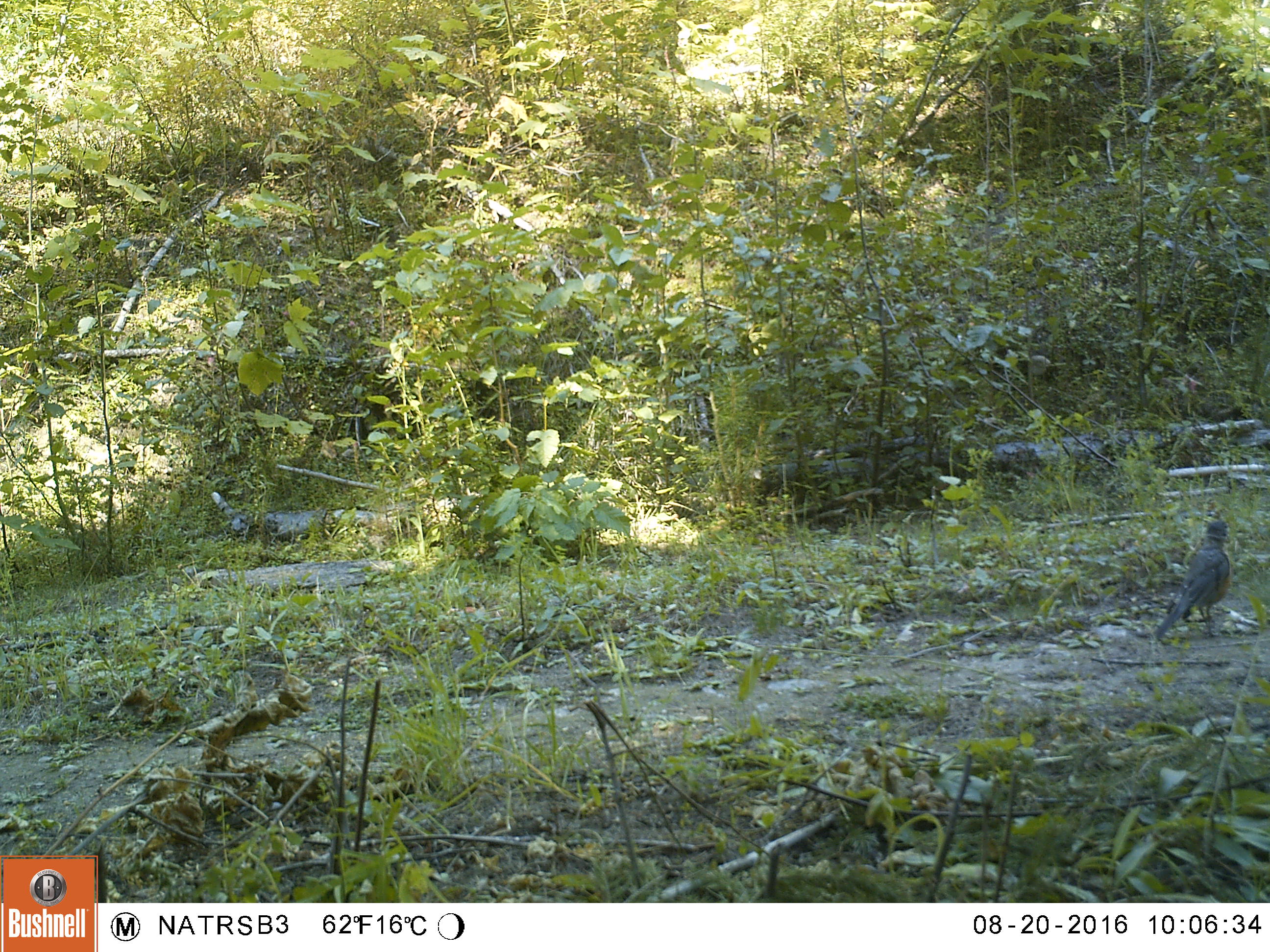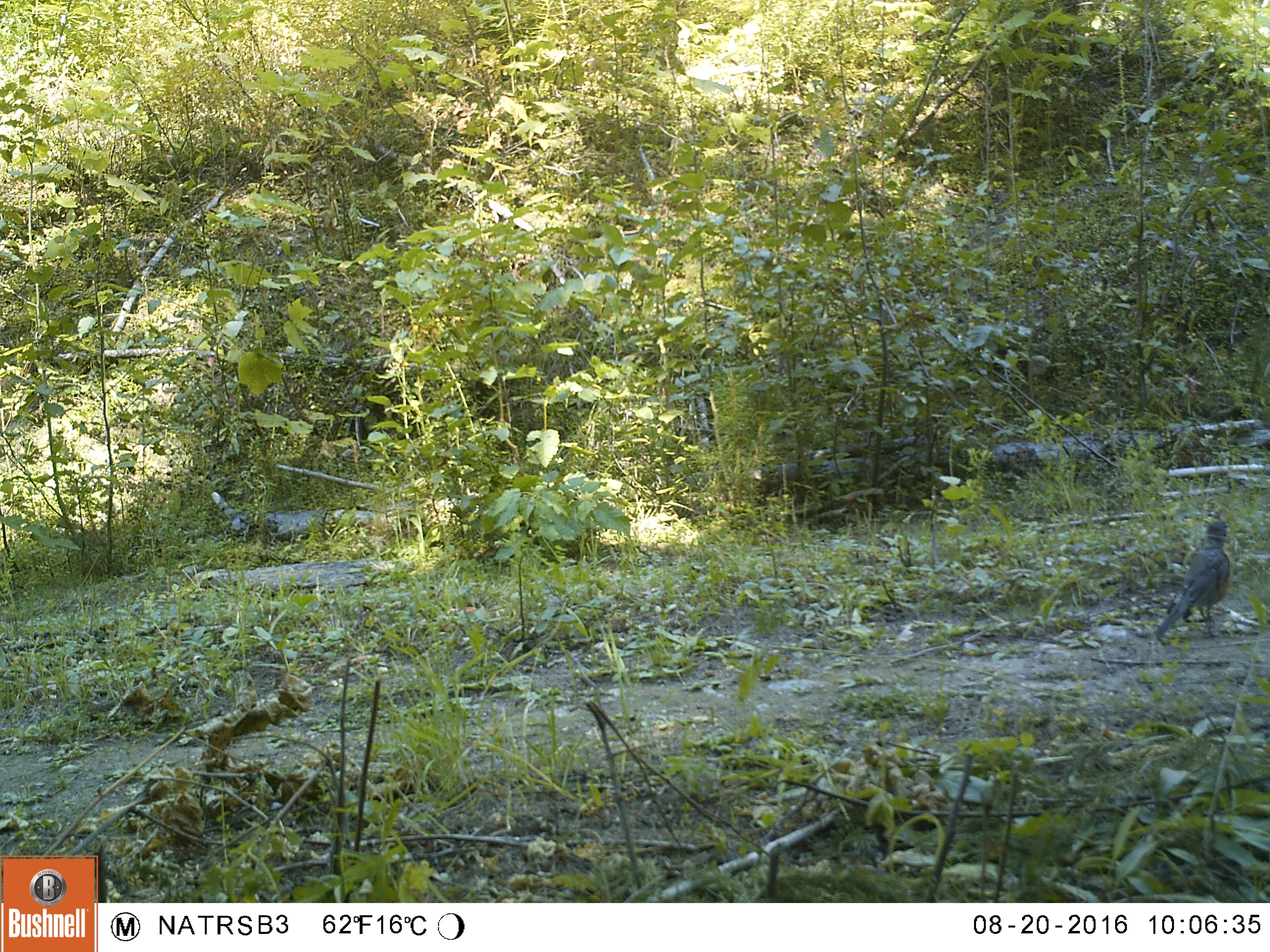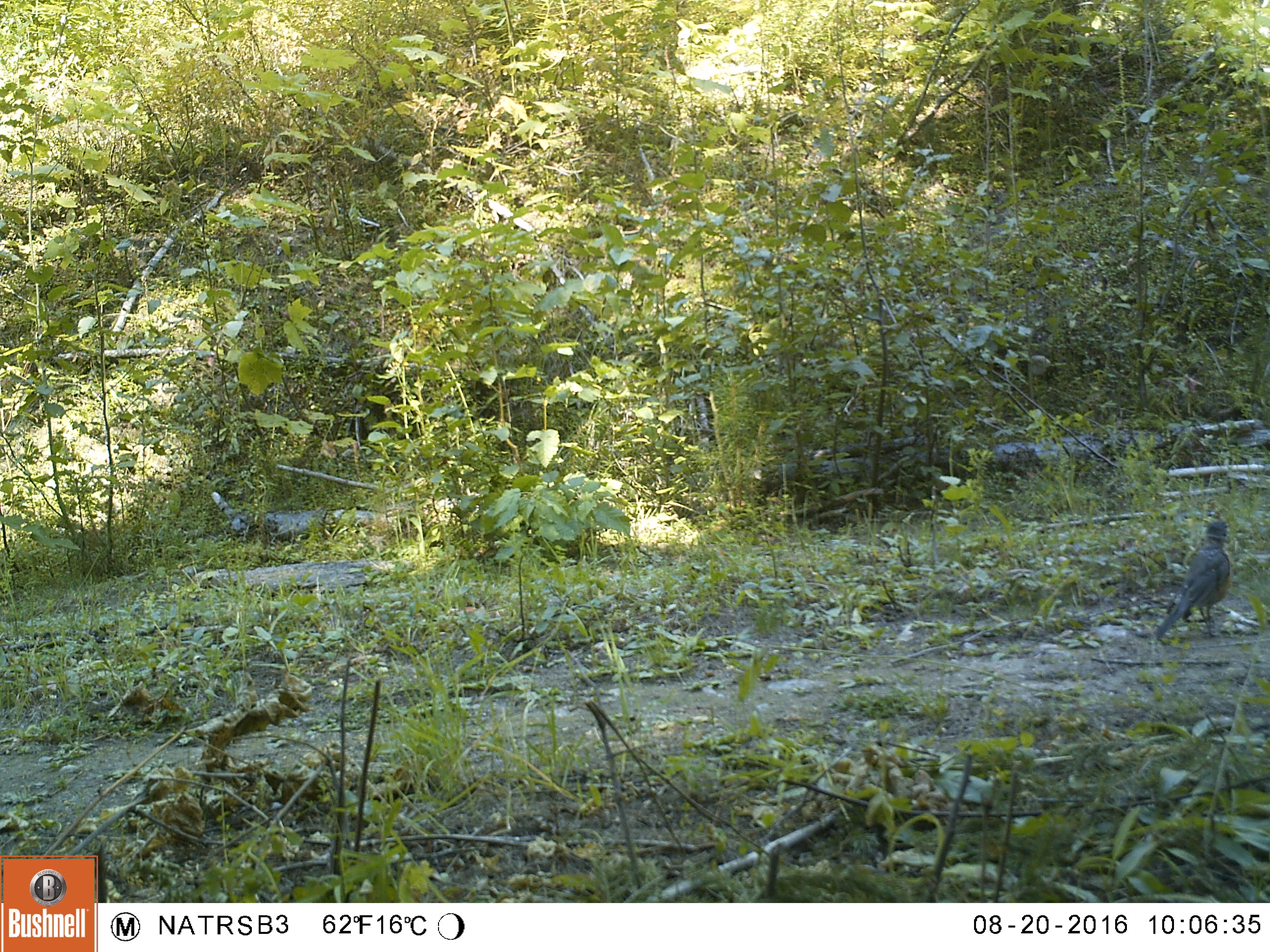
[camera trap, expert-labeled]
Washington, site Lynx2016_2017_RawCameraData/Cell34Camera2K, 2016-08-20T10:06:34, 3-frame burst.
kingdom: Animalia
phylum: Chordata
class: Aves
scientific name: Aves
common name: birds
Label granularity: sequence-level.